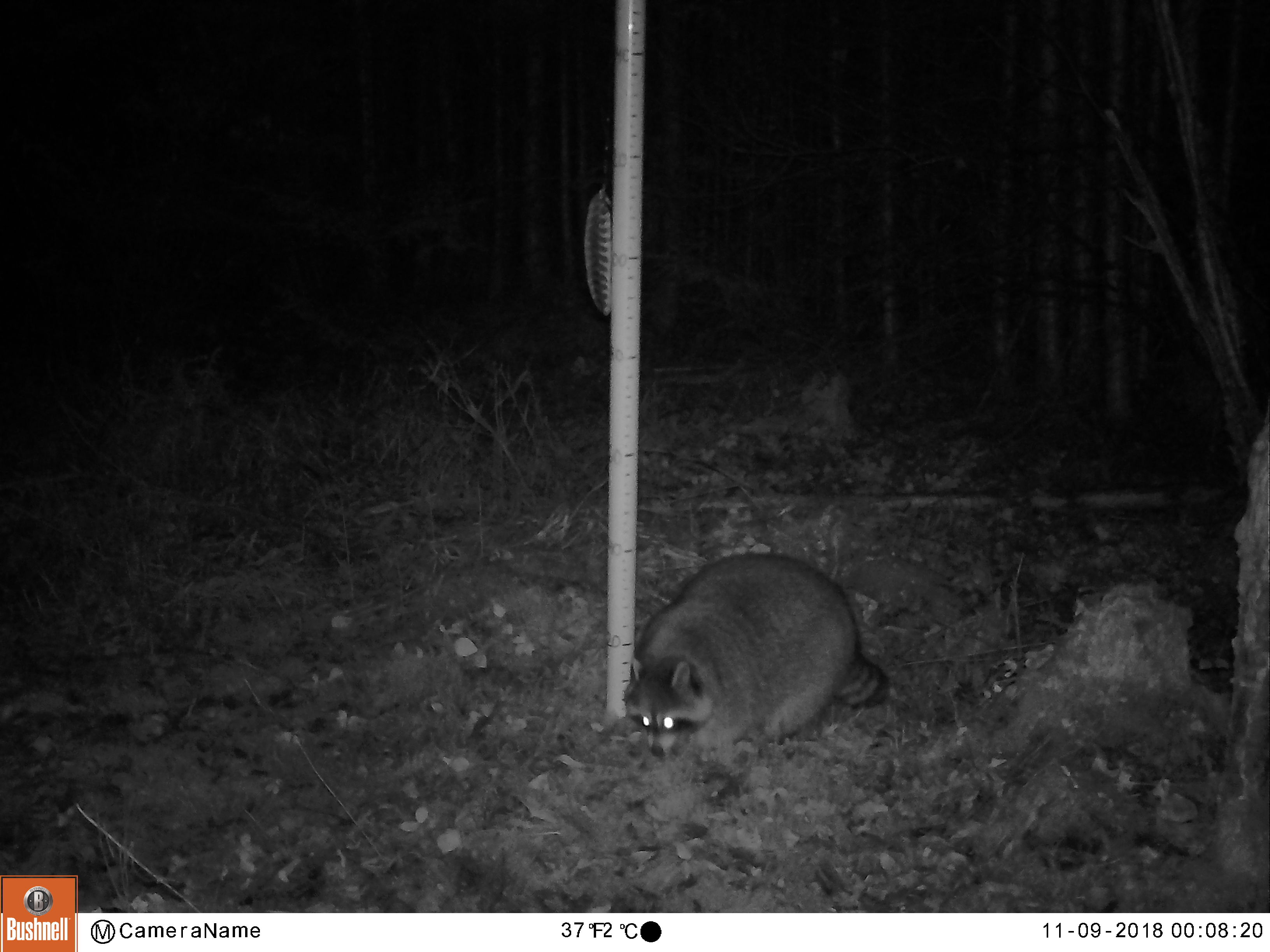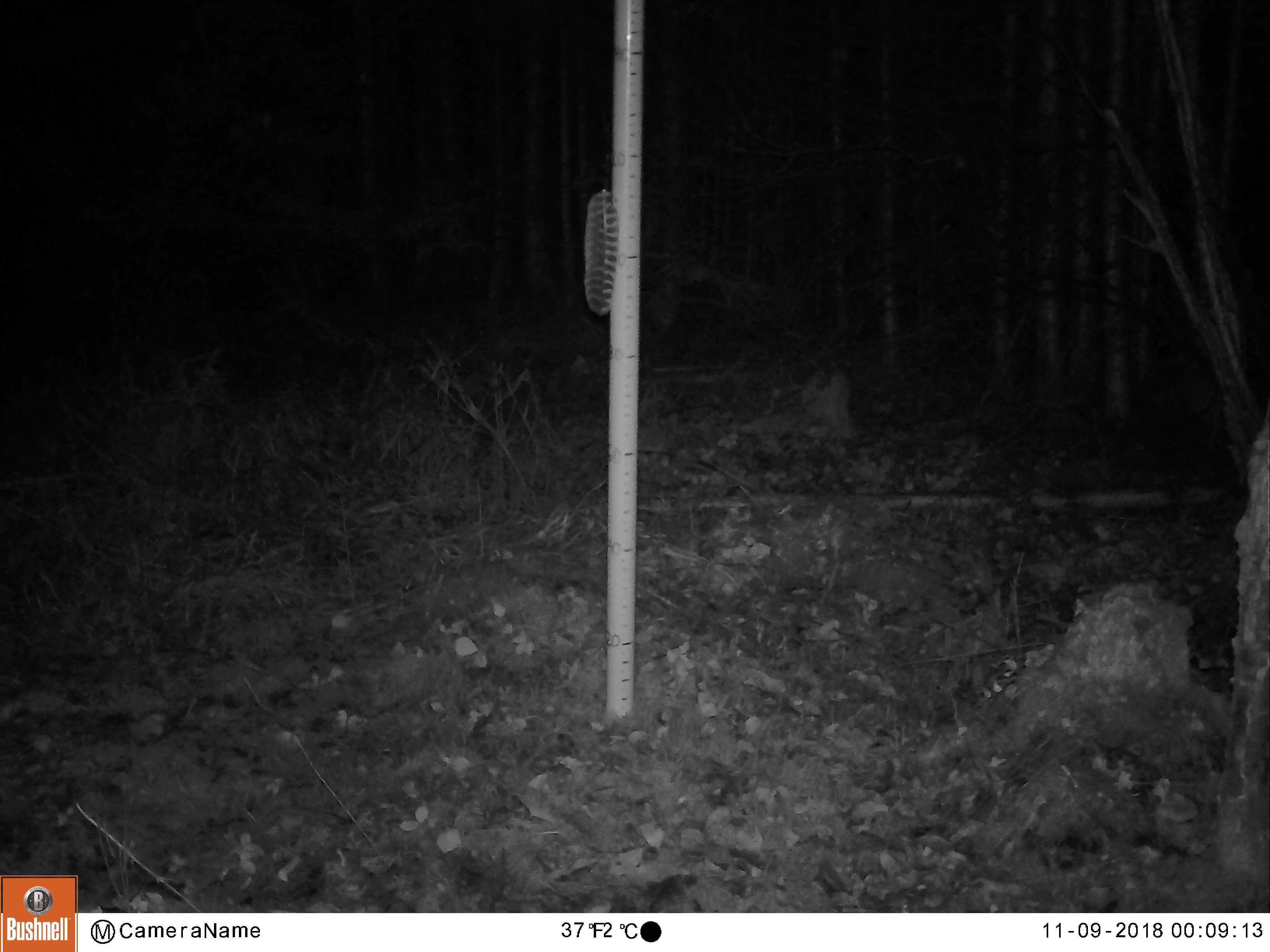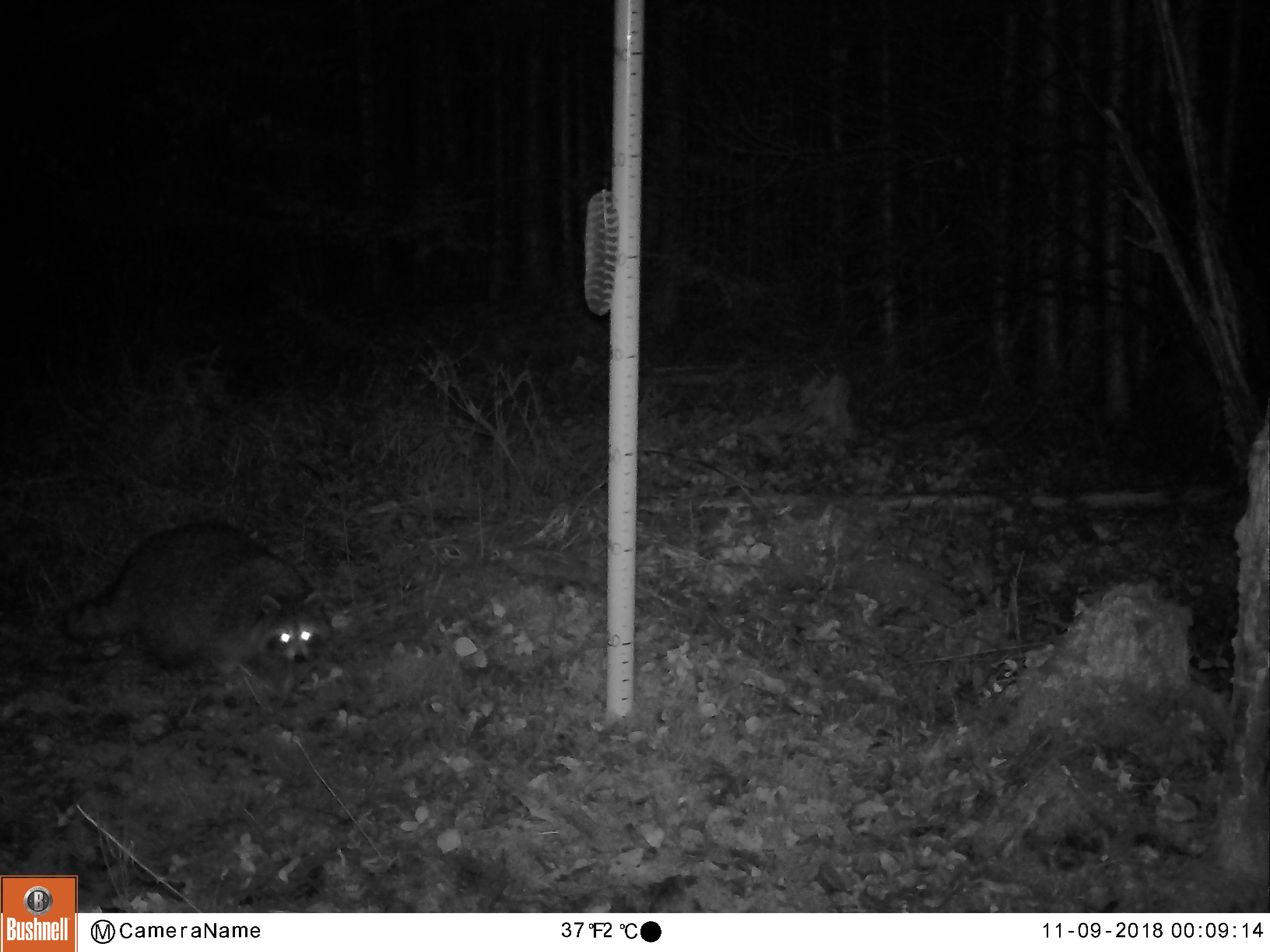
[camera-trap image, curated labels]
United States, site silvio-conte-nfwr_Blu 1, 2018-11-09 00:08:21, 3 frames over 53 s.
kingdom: Animalia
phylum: Chordata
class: Mammalia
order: Carnivora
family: Procyonidae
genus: Procyon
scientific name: Procyon lotor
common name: raccoon